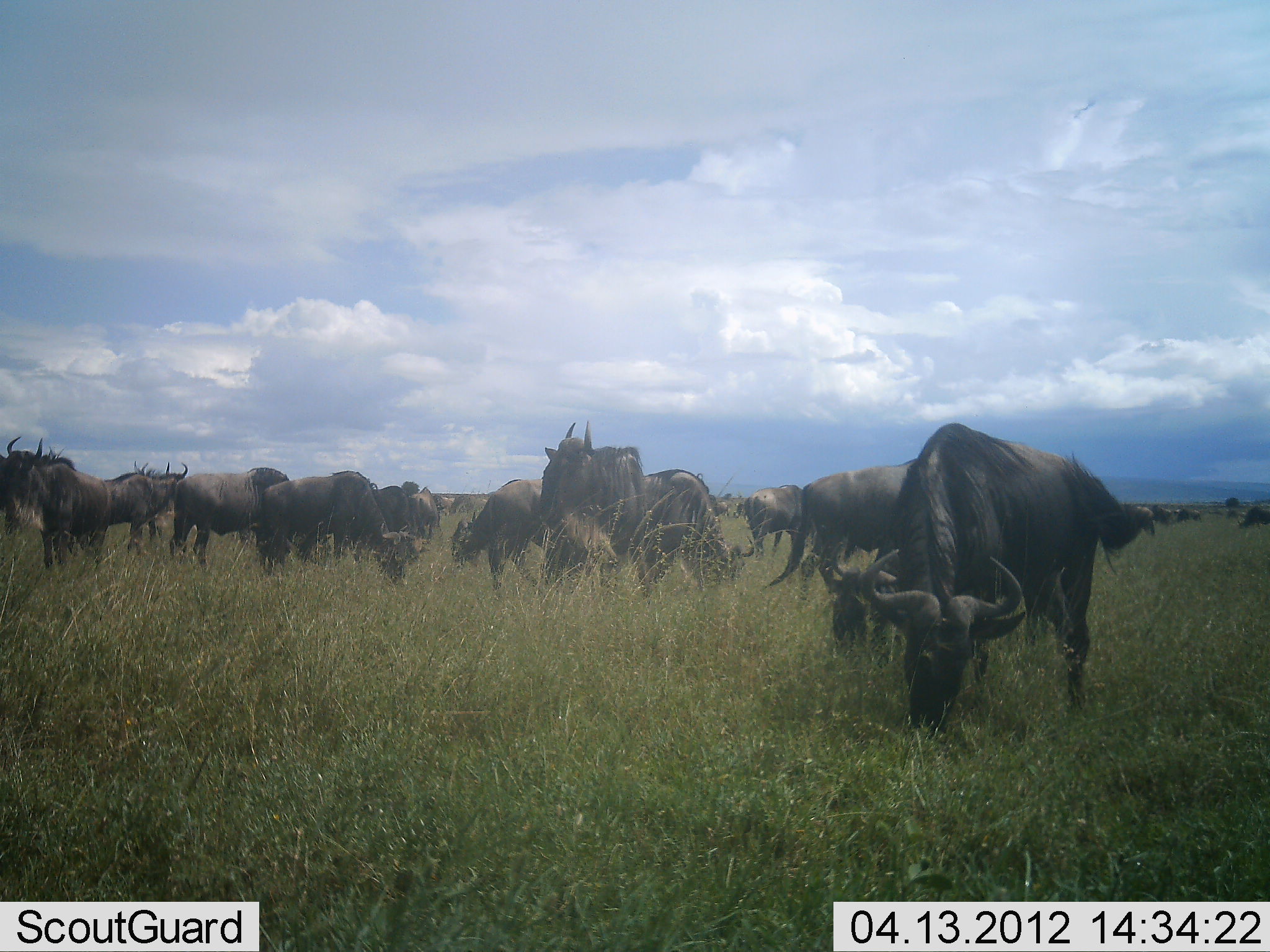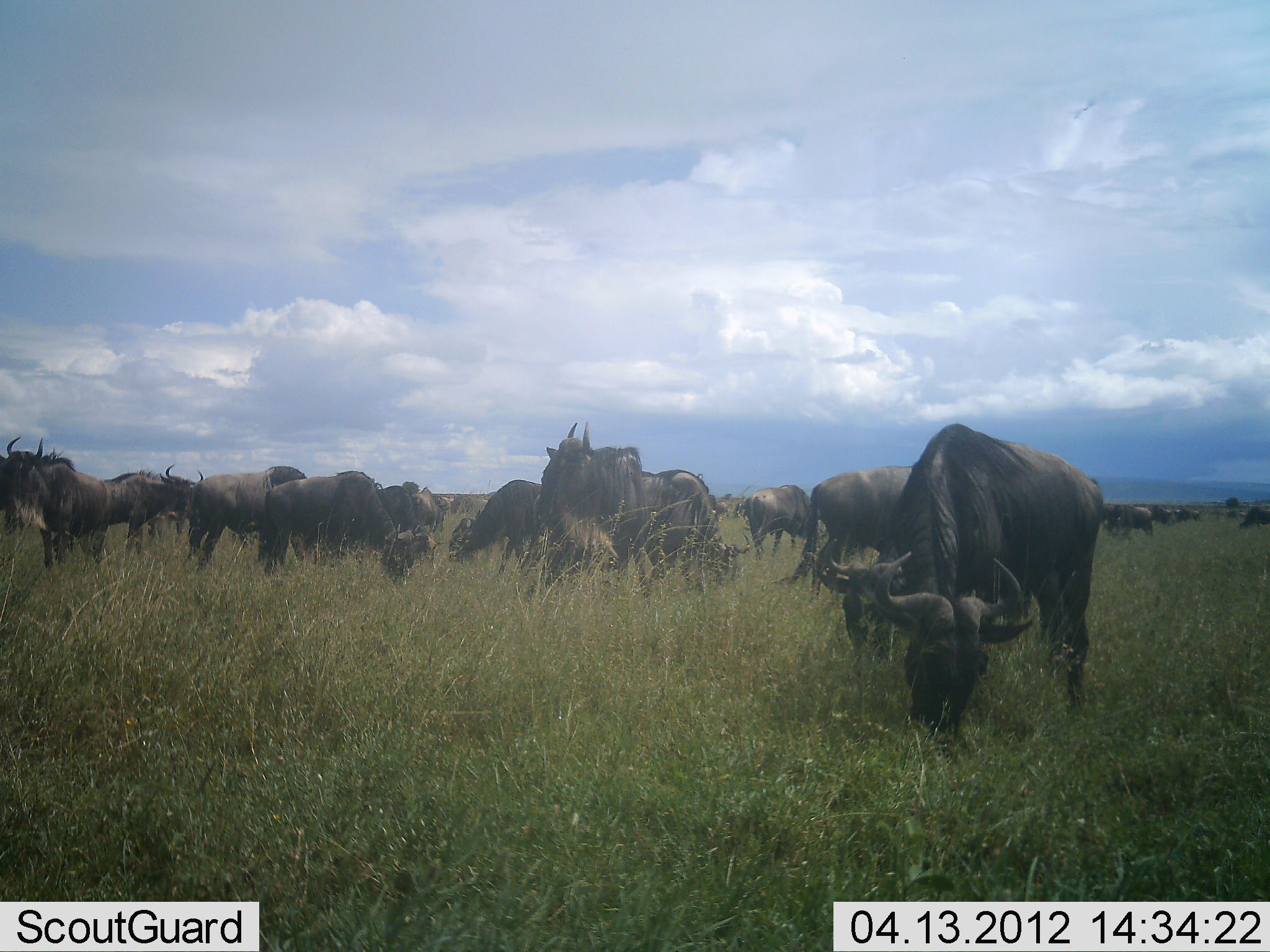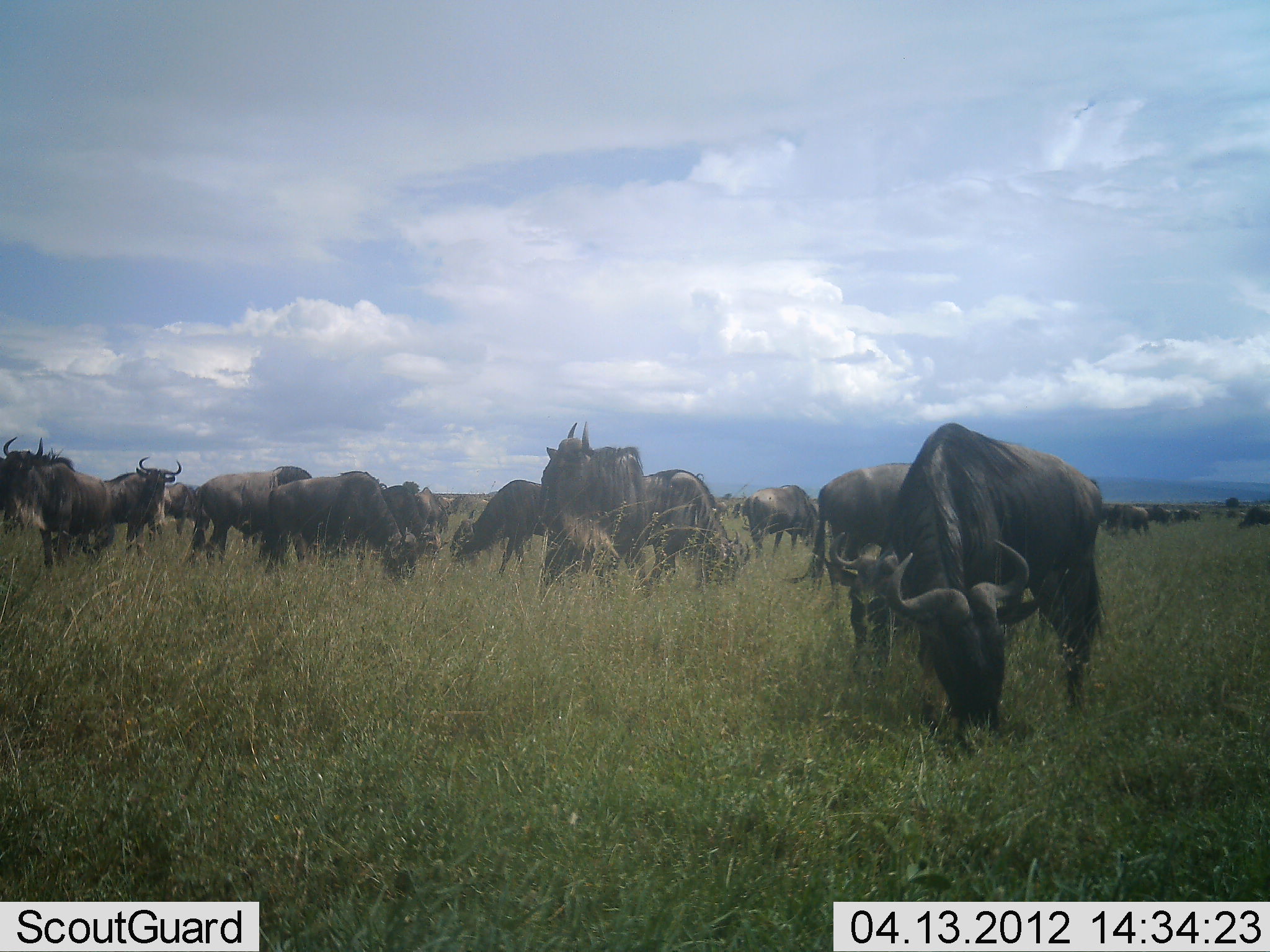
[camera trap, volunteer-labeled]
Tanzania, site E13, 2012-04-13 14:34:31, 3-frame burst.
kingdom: Animalia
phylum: Chordata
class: Mammalia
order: Artiodactyla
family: Bovidae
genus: Connochaetes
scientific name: Connochaetes taurinus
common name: blue wildebeest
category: wildebeest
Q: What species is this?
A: Wildebeest (blue wildebeest) (Connochaetes taurinus).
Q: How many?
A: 11-50.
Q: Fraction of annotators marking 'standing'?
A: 43%.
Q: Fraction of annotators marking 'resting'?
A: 0%.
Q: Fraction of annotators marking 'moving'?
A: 21%.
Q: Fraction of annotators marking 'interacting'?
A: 0%.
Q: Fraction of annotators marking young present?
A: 0%.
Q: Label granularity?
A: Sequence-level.